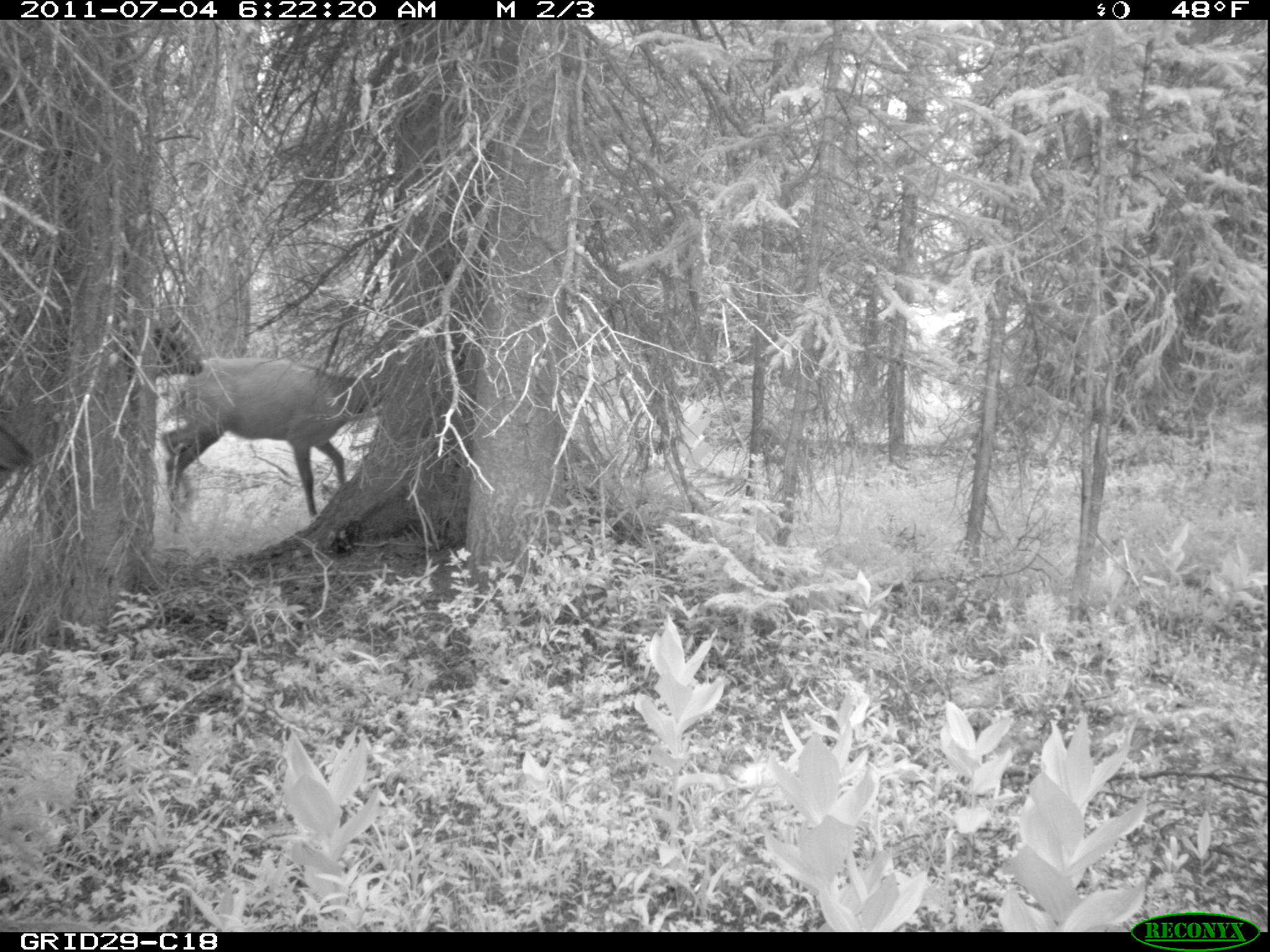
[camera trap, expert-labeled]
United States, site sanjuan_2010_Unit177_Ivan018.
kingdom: Animalia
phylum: Chordata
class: Mammalia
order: Artiodactyla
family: Cervidae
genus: Cervus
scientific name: Cervus elaphus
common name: red deer